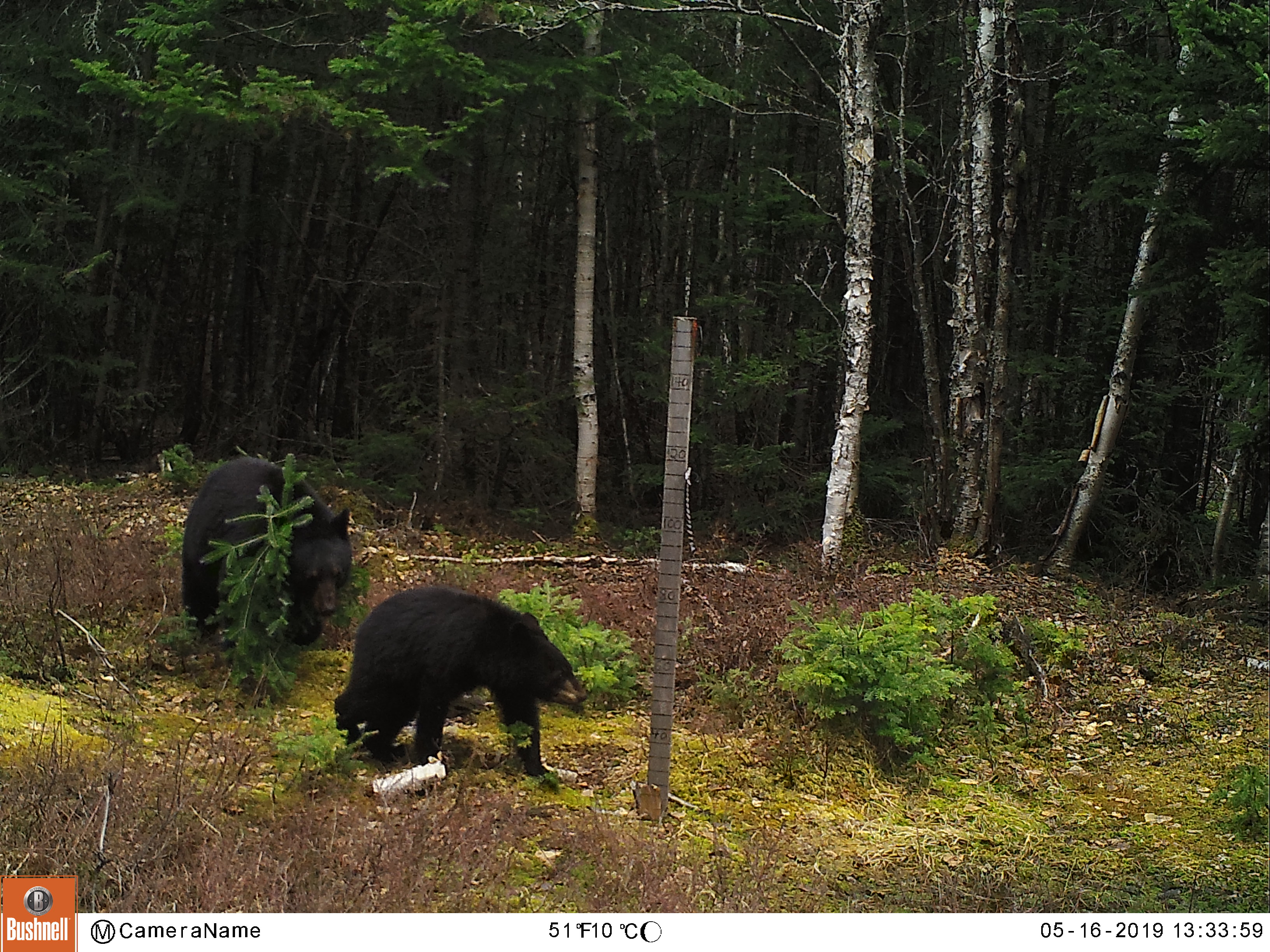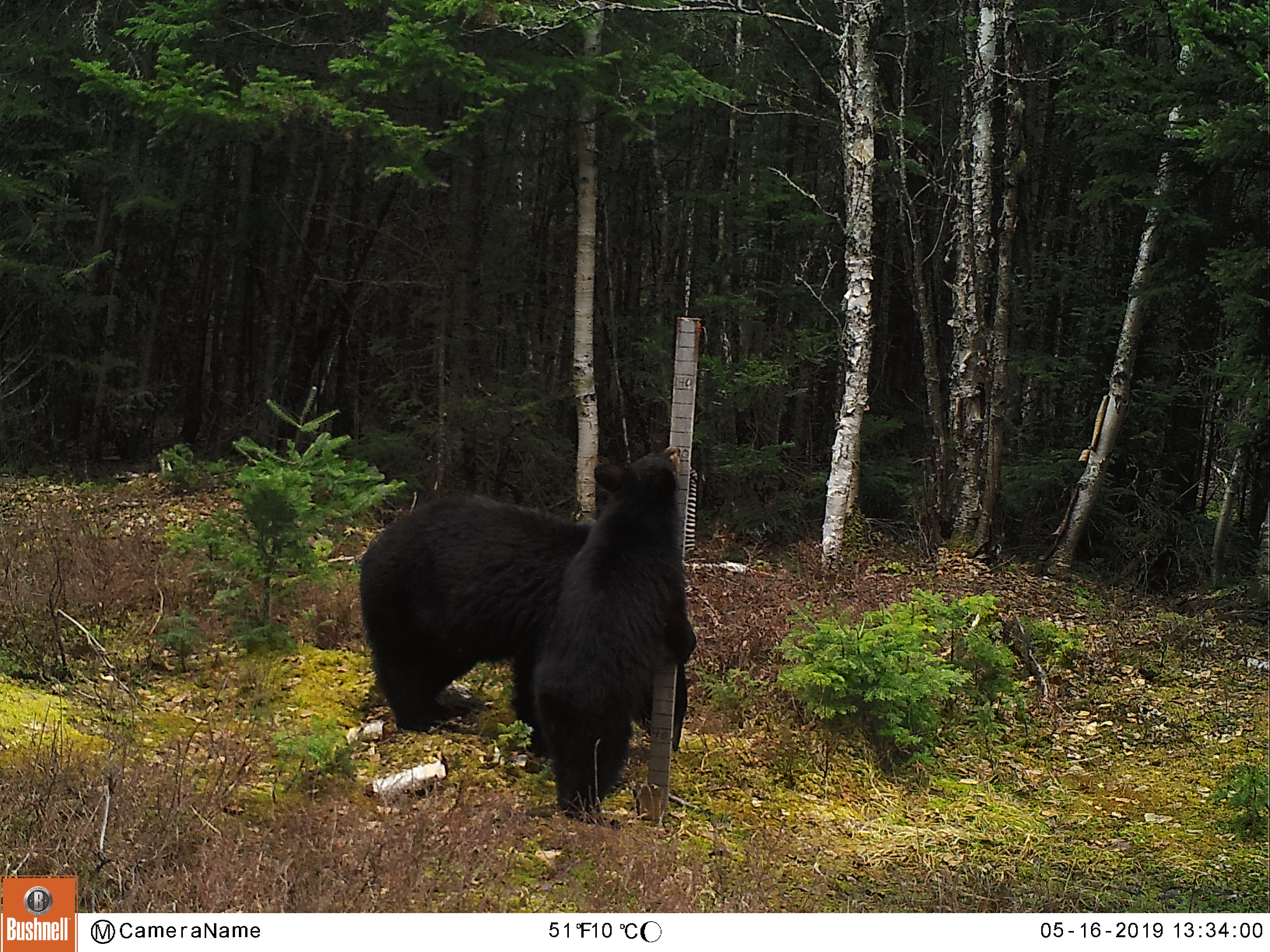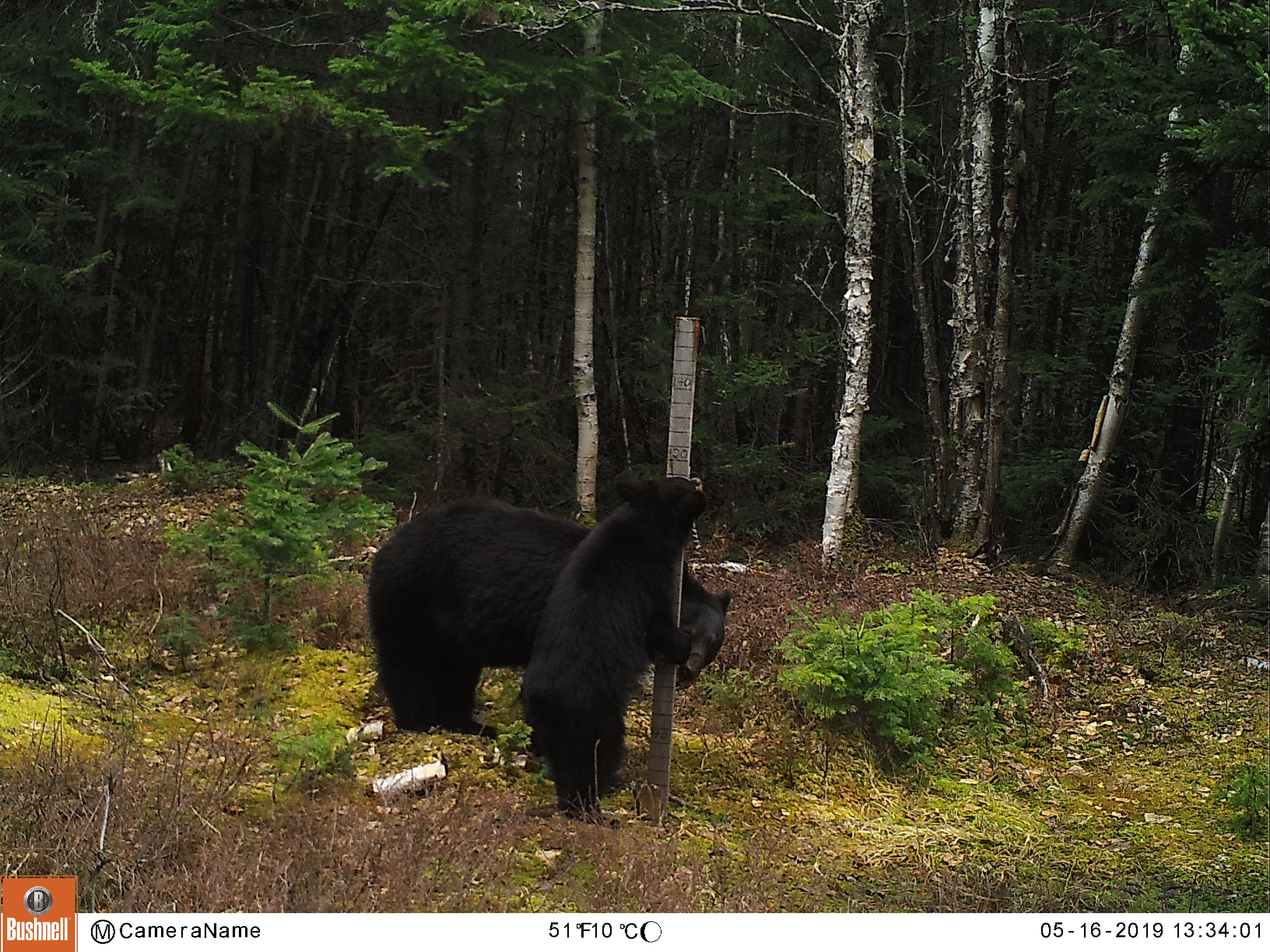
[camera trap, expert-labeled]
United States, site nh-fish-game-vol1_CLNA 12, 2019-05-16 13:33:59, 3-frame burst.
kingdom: Animalia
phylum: Chordata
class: Mammalia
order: Carnivora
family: Ursidae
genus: Ursus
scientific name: Ursus americanus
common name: black bear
Black bear (Ursus americanus).